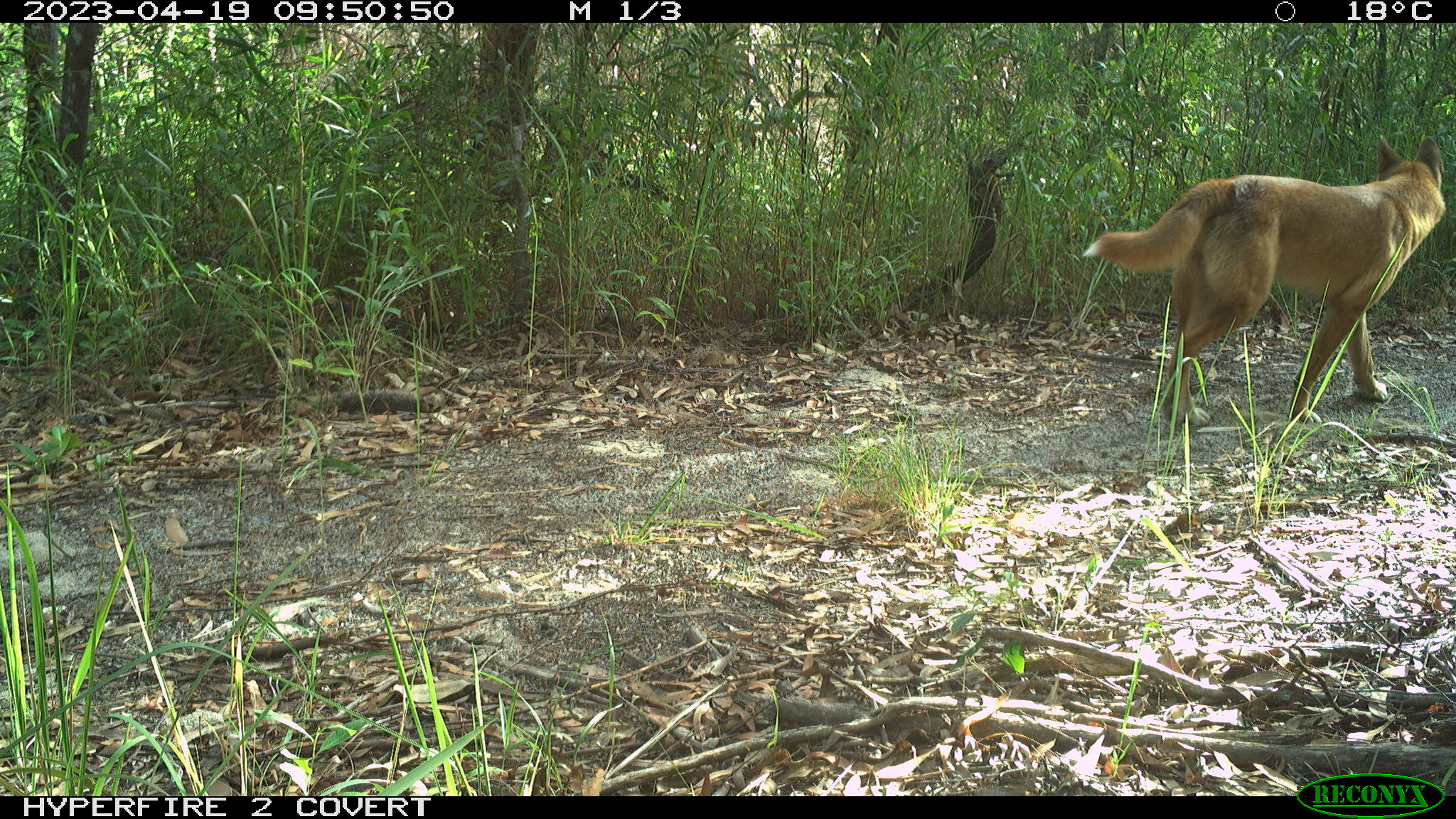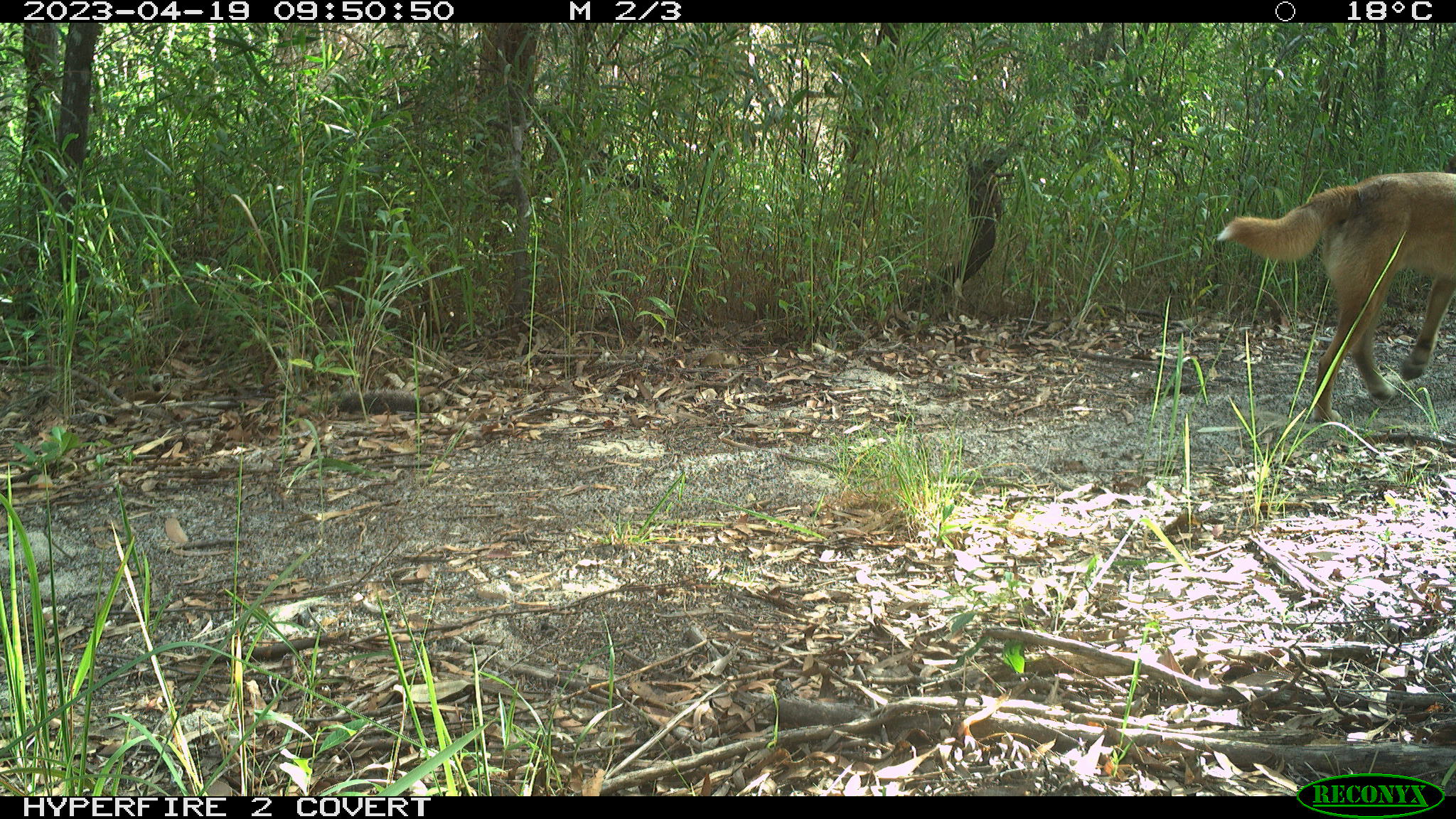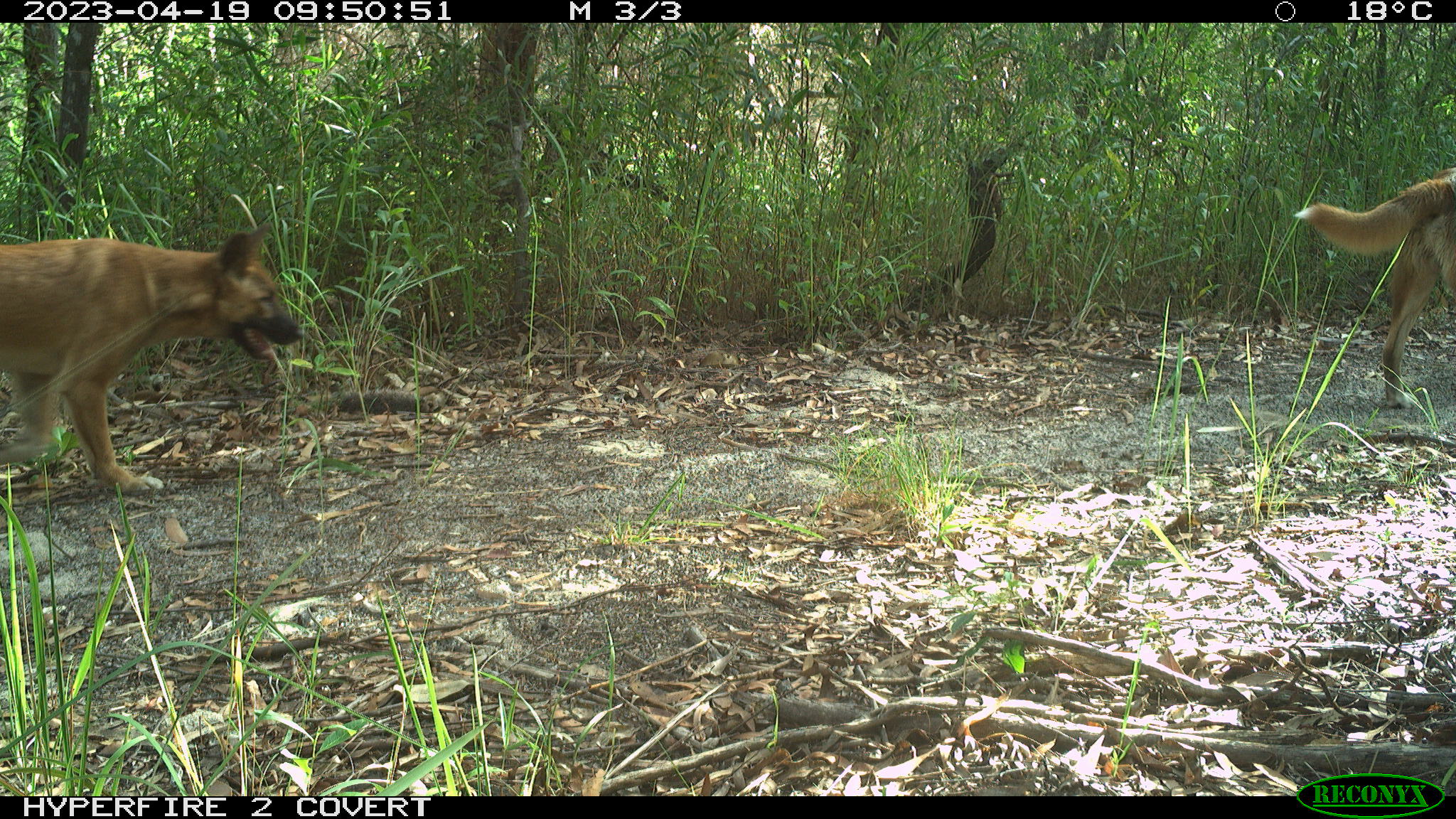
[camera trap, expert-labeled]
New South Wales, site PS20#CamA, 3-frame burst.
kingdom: Animalia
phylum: Chordata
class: Mammalia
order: Carnivora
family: Canidae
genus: Canis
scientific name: Canis familiaris dingo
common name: dingo